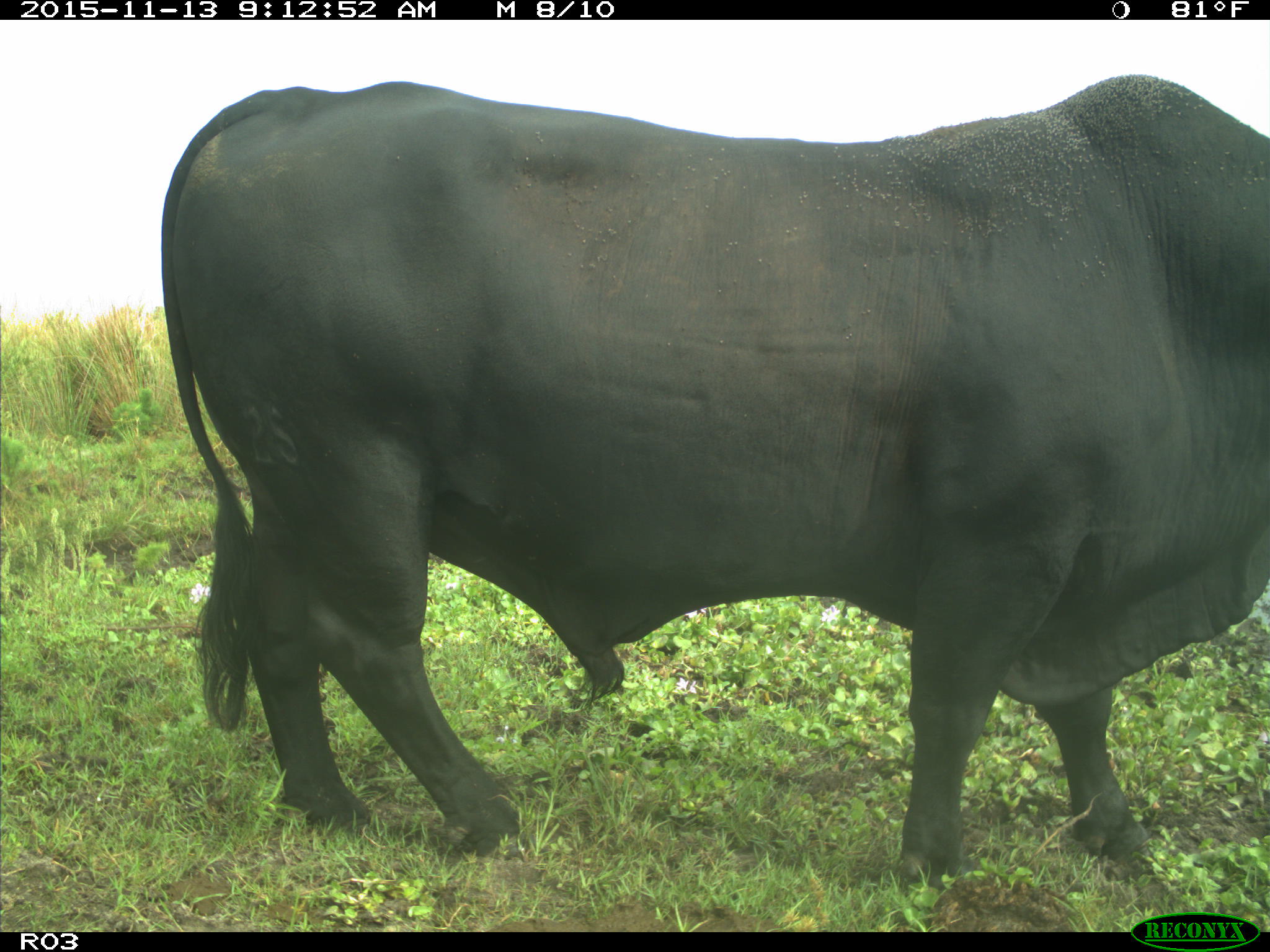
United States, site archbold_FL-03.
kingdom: Animalia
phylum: Chordata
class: Mammalia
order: Artiodactyla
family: Bovidae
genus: Bos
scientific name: Bos taurus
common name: domestic cow